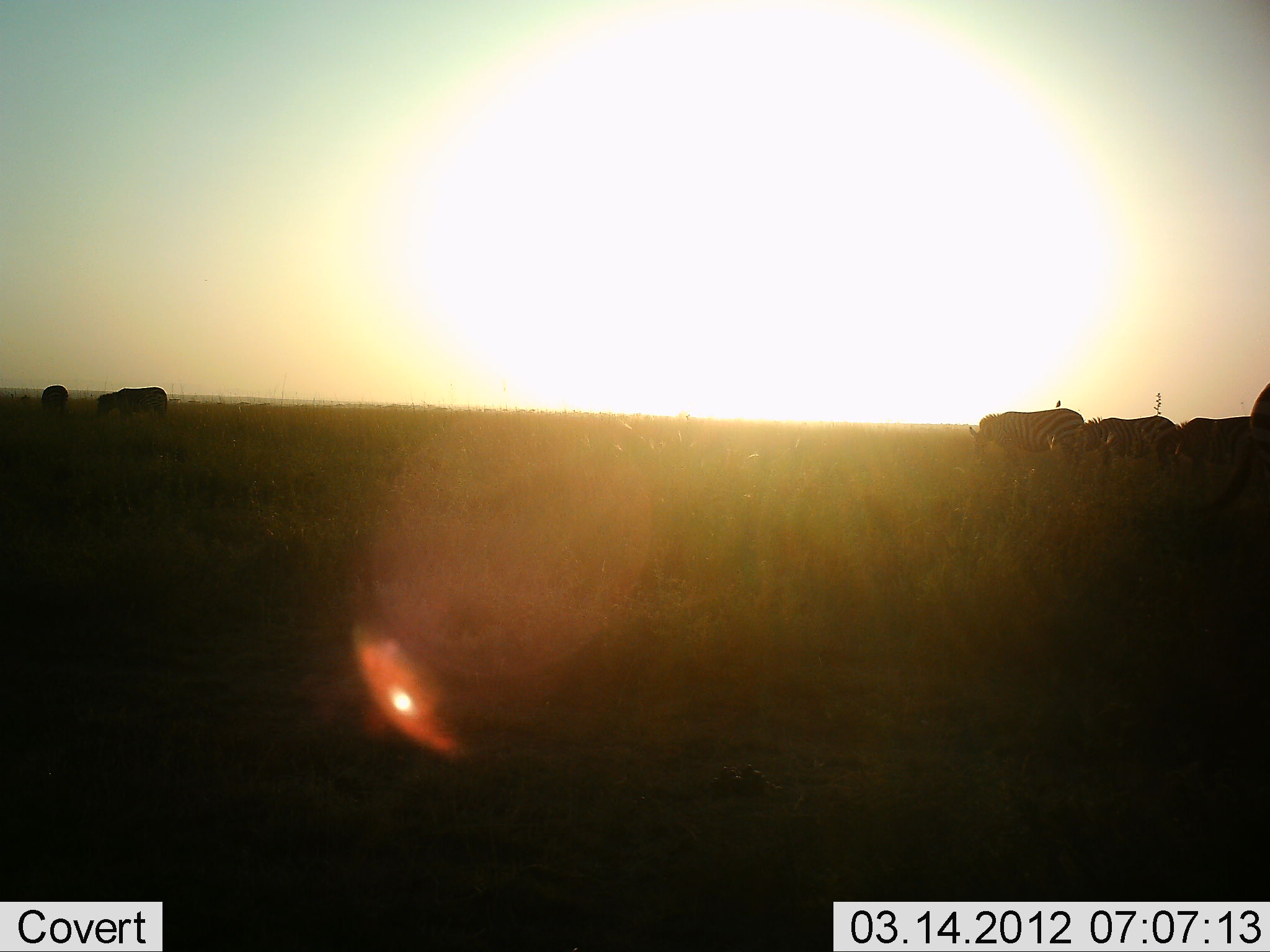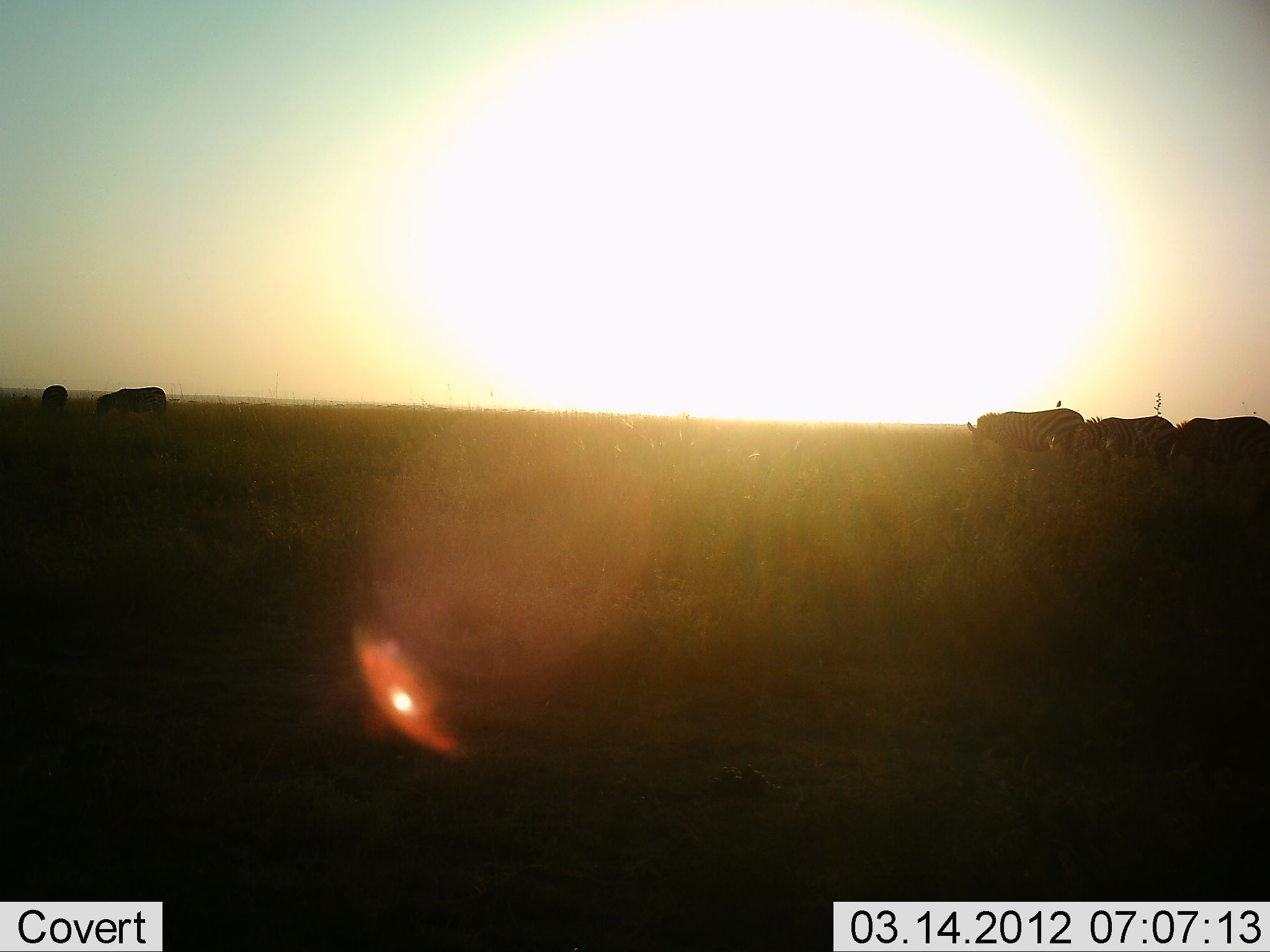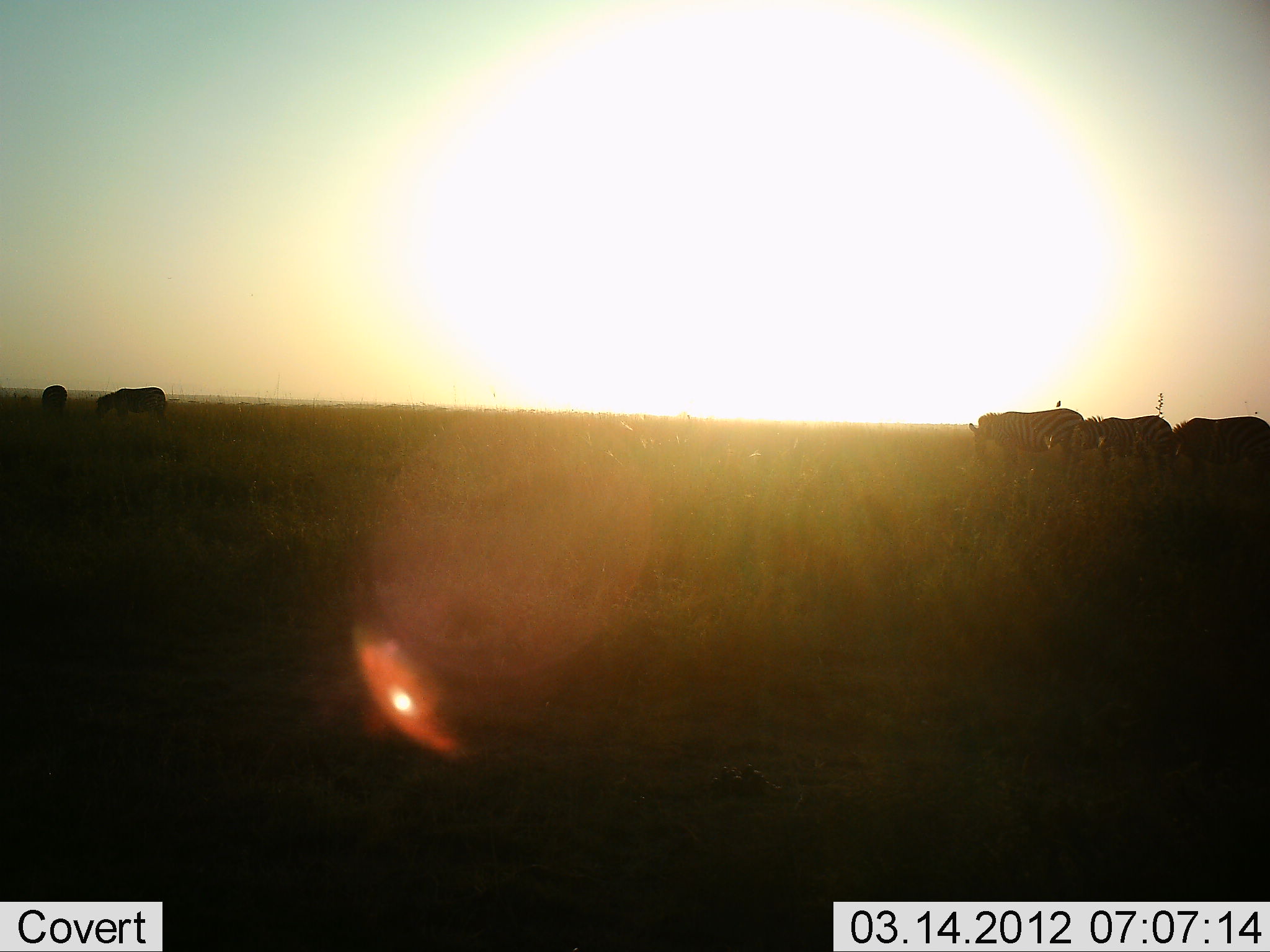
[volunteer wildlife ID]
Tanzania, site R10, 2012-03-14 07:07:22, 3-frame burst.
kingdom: Animalia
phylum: Chordata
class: Mammalia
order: Perissodactyla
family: Equidae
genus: Equus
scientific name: Equus quagga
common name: plains zebra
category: zebra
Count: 6.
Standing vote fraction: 40%.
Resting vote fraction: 0%.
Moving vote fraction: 7%.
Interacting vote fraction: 0%.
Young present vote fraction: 0%.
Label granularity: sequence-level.